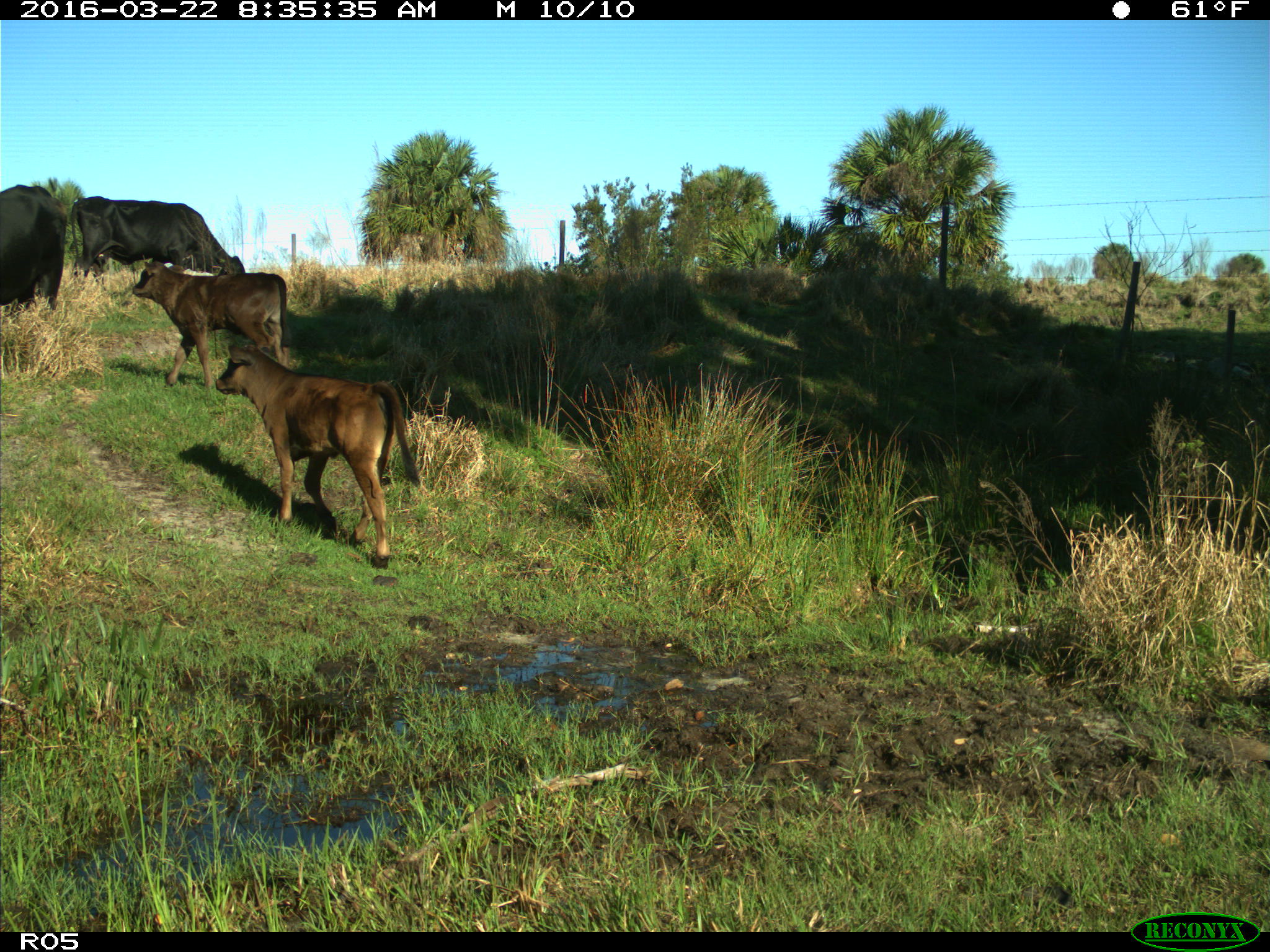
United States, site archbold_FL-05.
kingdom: Animalia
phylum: Chordata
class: Mammalia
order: Artiodactyla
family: Bovidae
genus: Bos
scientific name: Bos taurus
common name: domestic cow